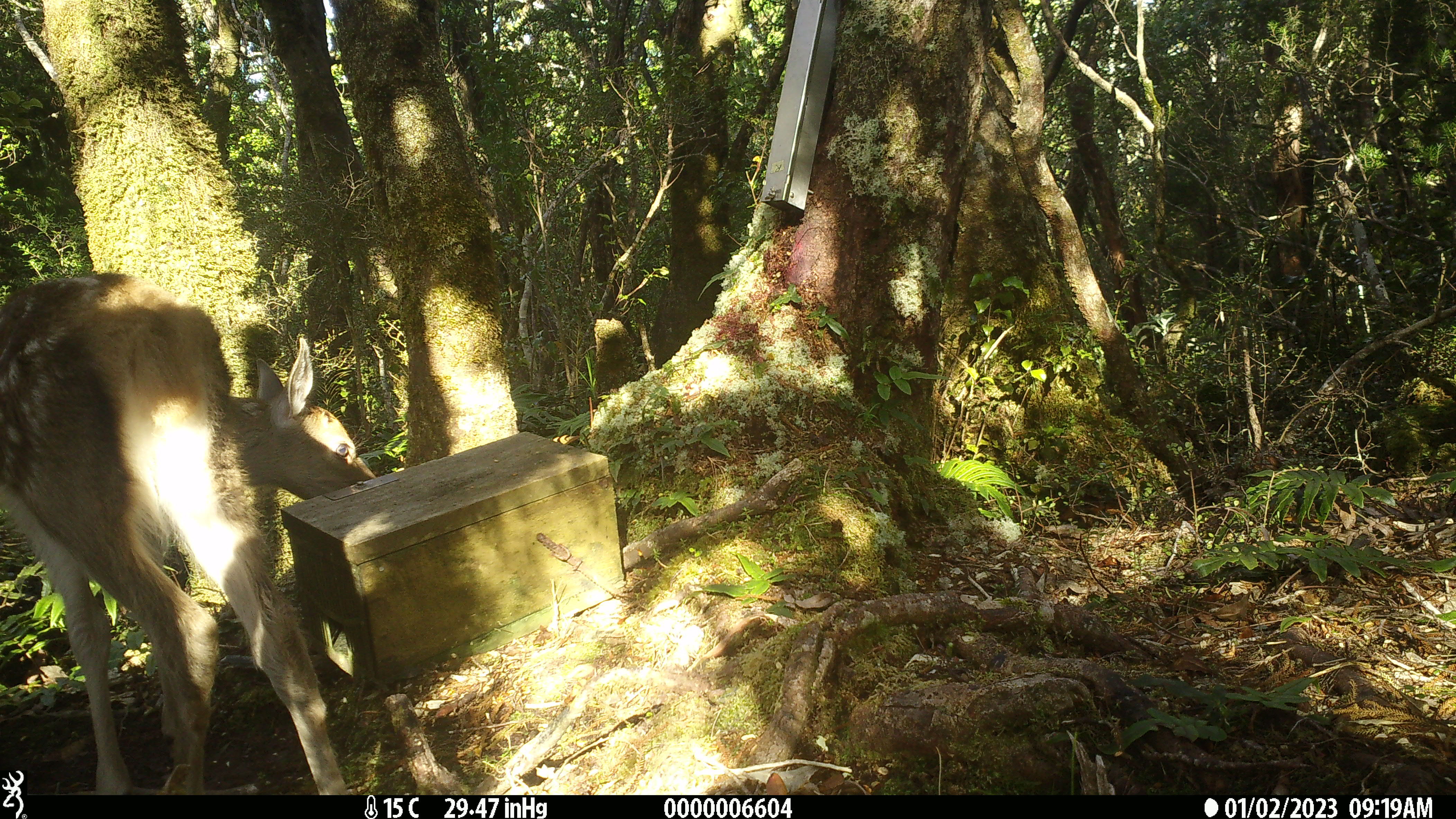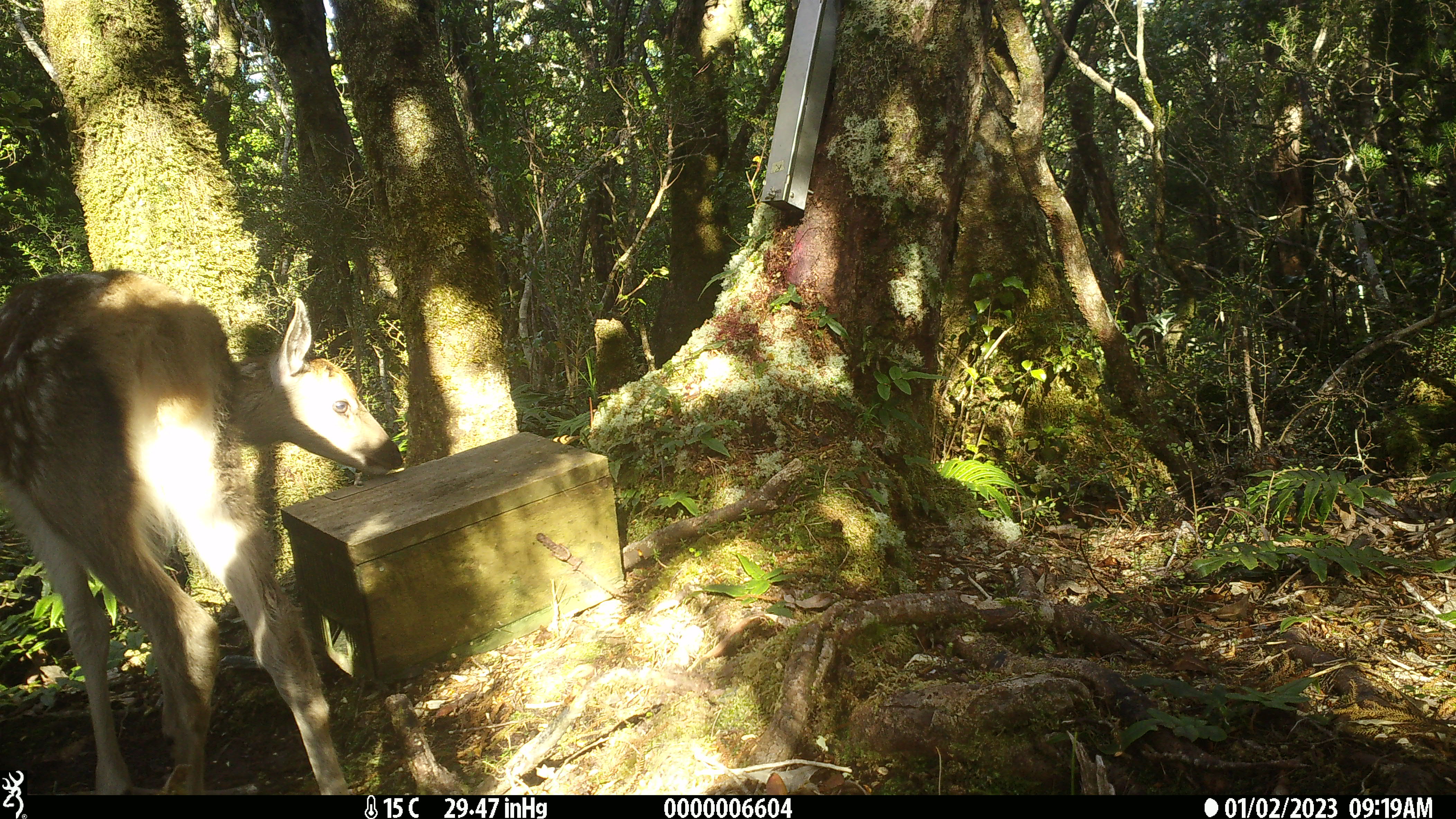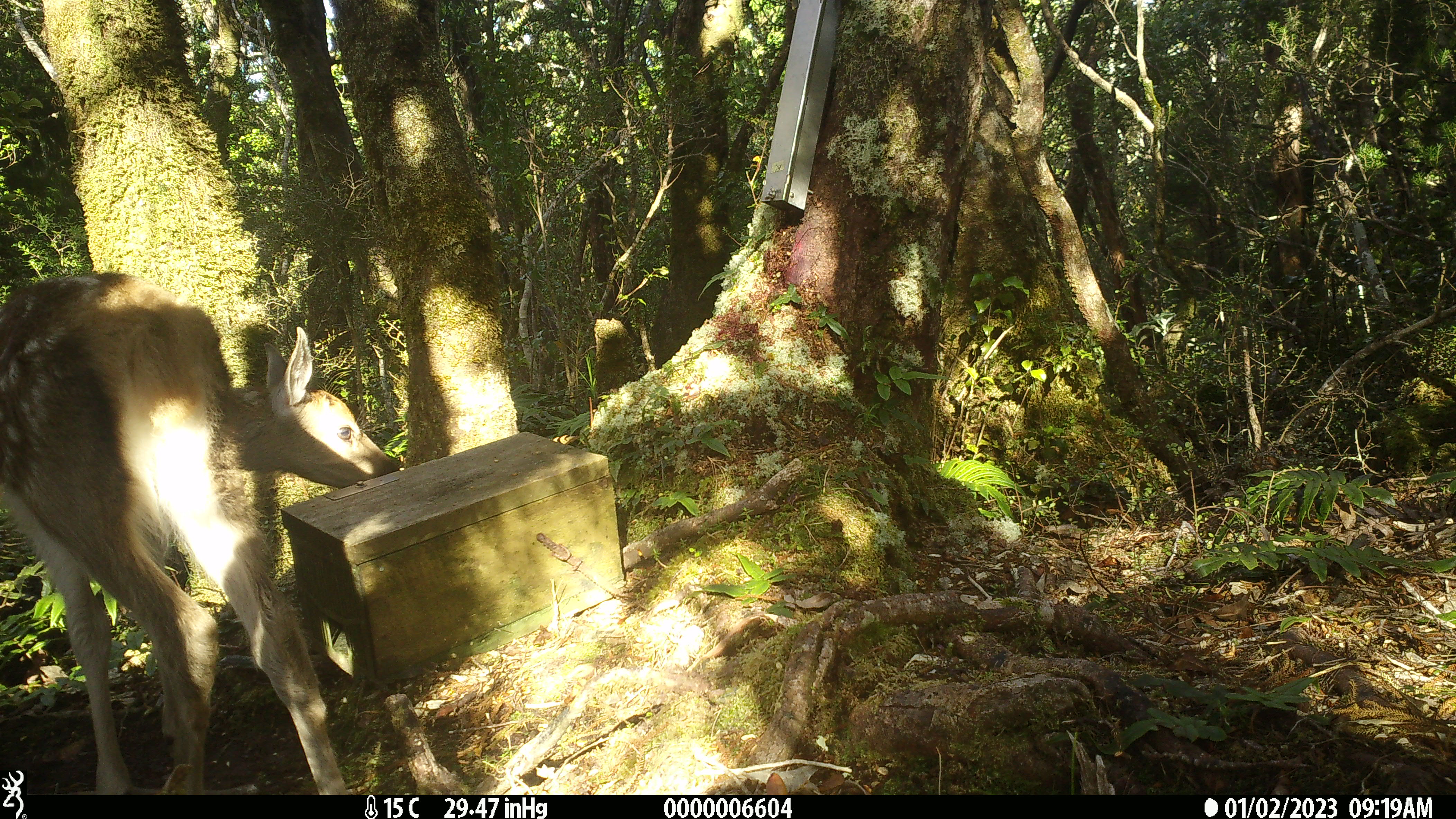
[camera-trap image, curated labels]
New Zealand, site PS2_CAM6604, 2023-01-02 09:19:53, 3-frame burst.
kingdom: Animalia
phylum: Chordata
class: Mammalia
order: Artiodactyla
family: Cervidae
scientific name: Cervidae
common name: deer